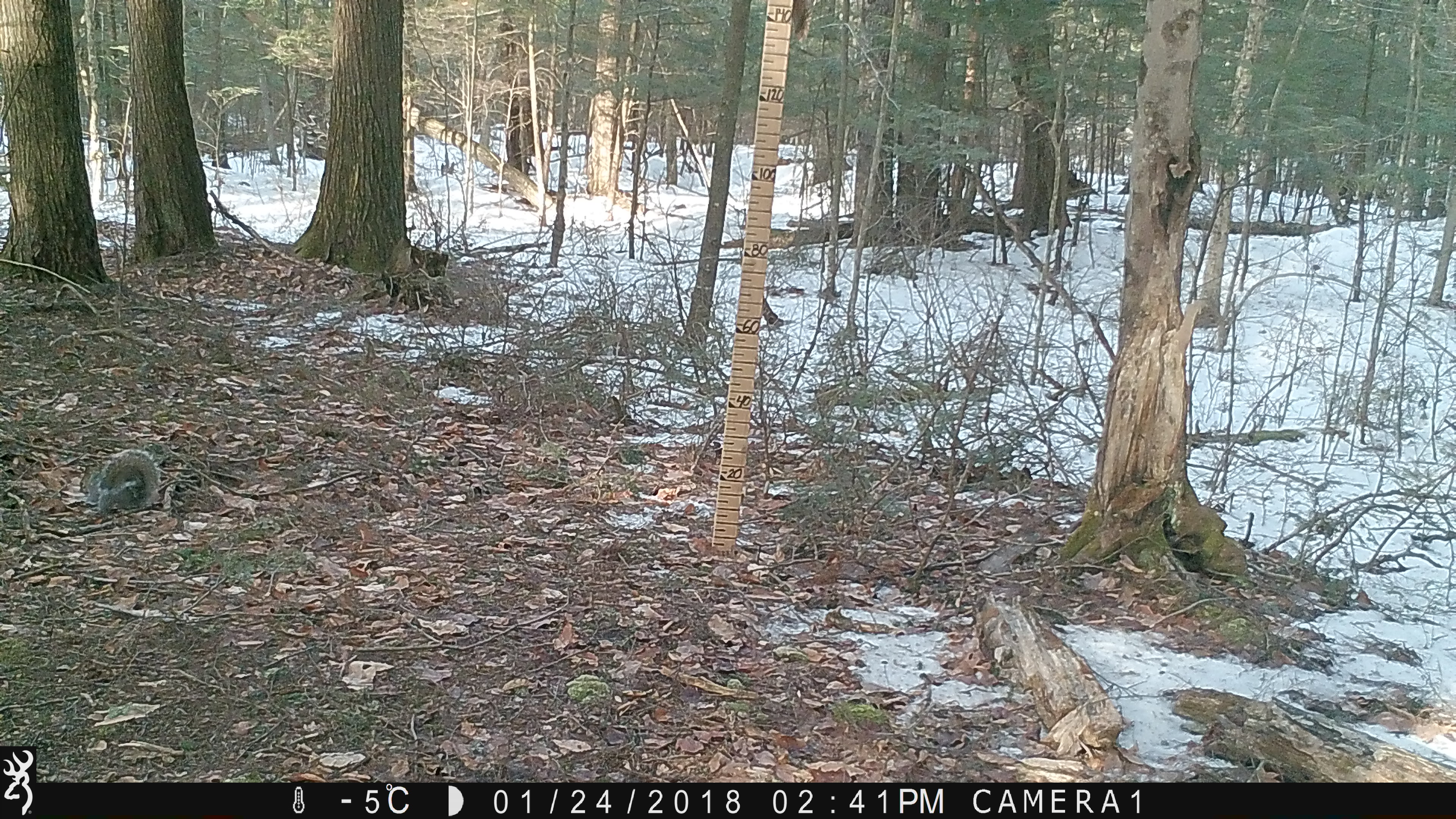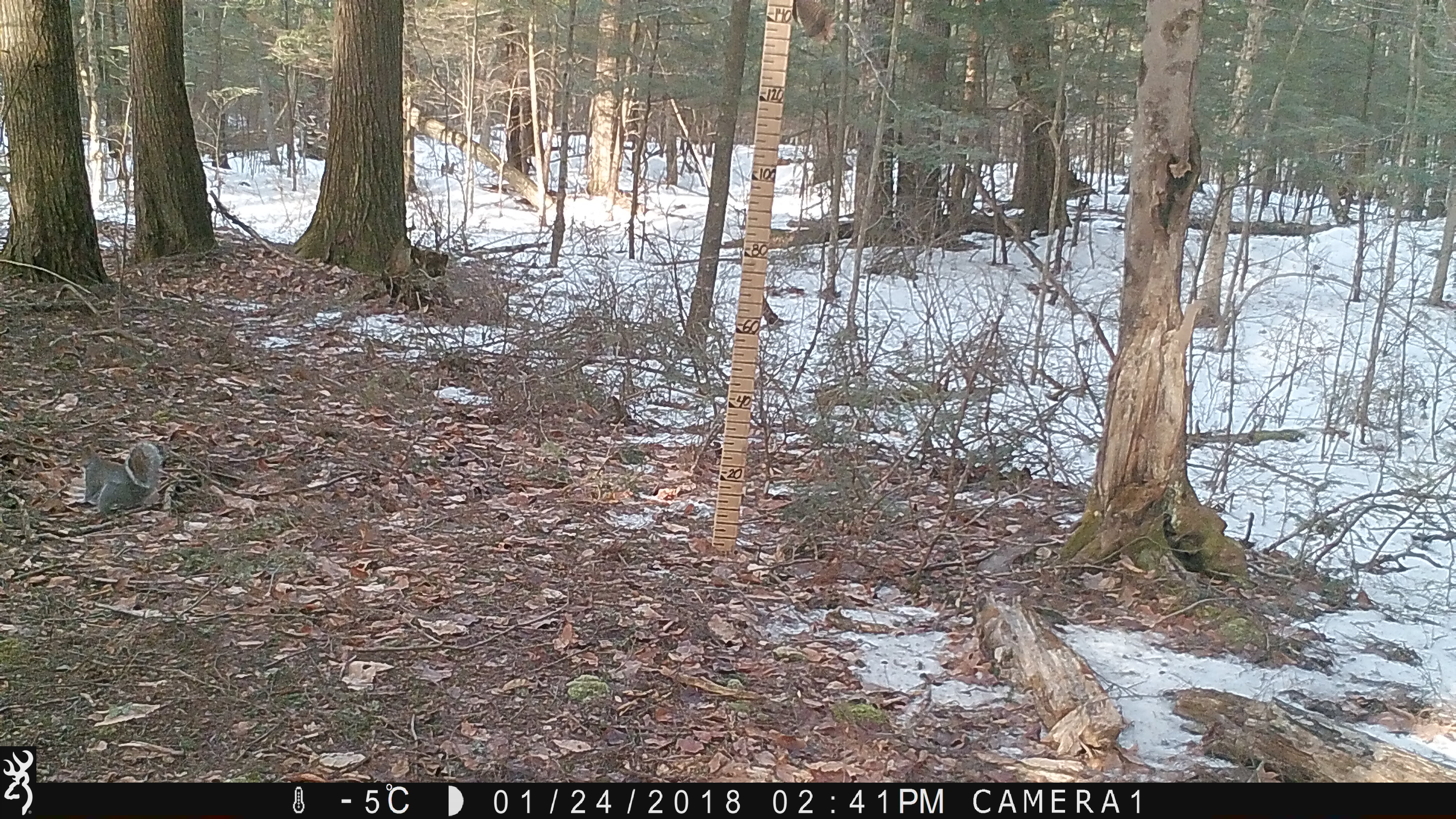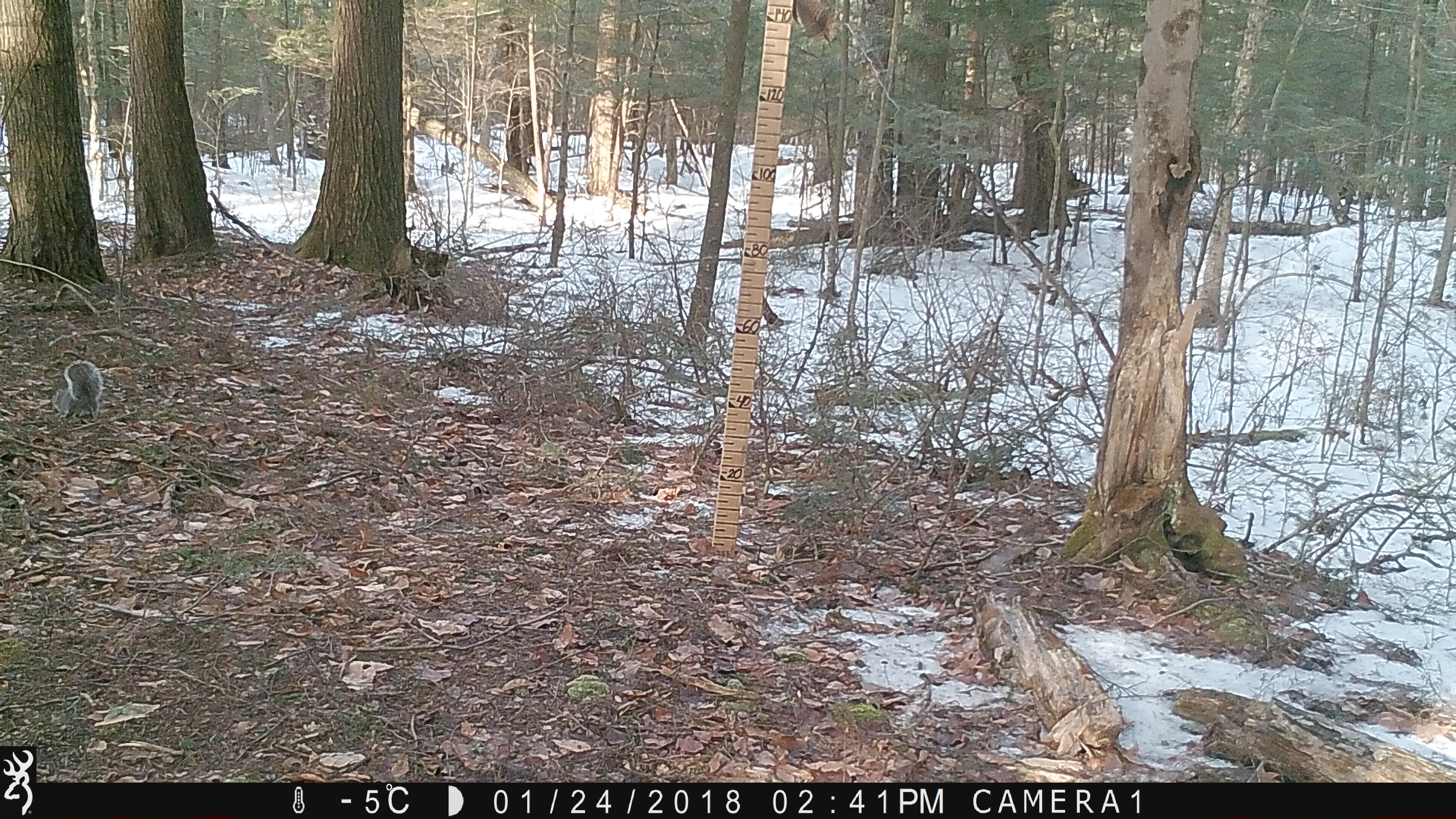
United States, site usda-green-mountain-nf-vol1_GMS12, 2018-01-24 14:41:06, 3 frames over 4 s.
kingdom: Animalia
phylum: Chordata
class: Mammalia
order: Rodentia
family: Sciuridae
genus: Sciurus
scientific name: Sciurus carolinensis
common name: gray squirrel